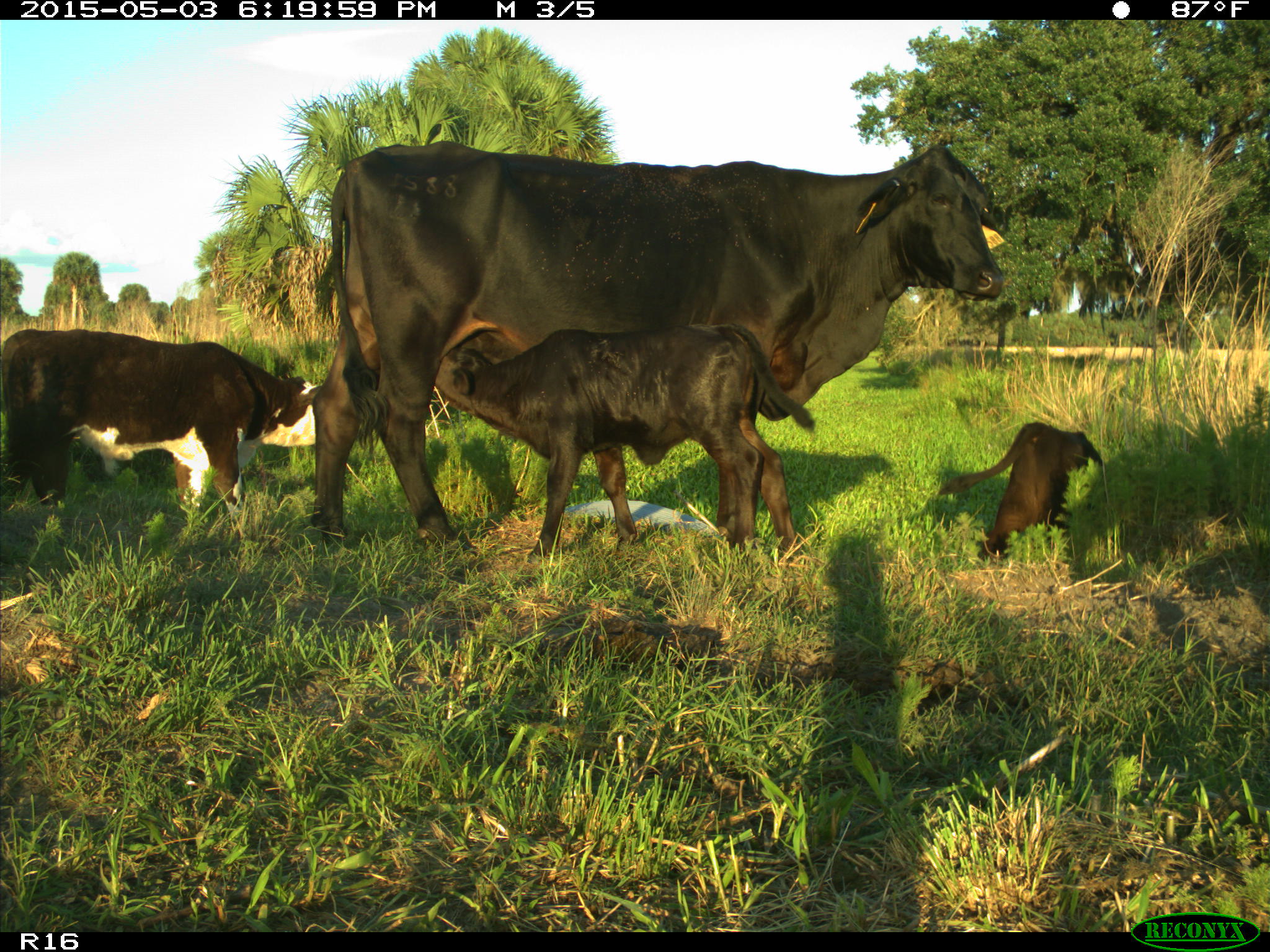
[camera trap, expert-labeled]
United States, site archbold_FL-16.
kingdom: Animalia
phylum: Chordata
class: Mammalia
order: Artiodactyla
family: Bovidae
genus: Bos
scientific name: Bos taurus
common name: domestic cow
Bos taurus (domestic cow).